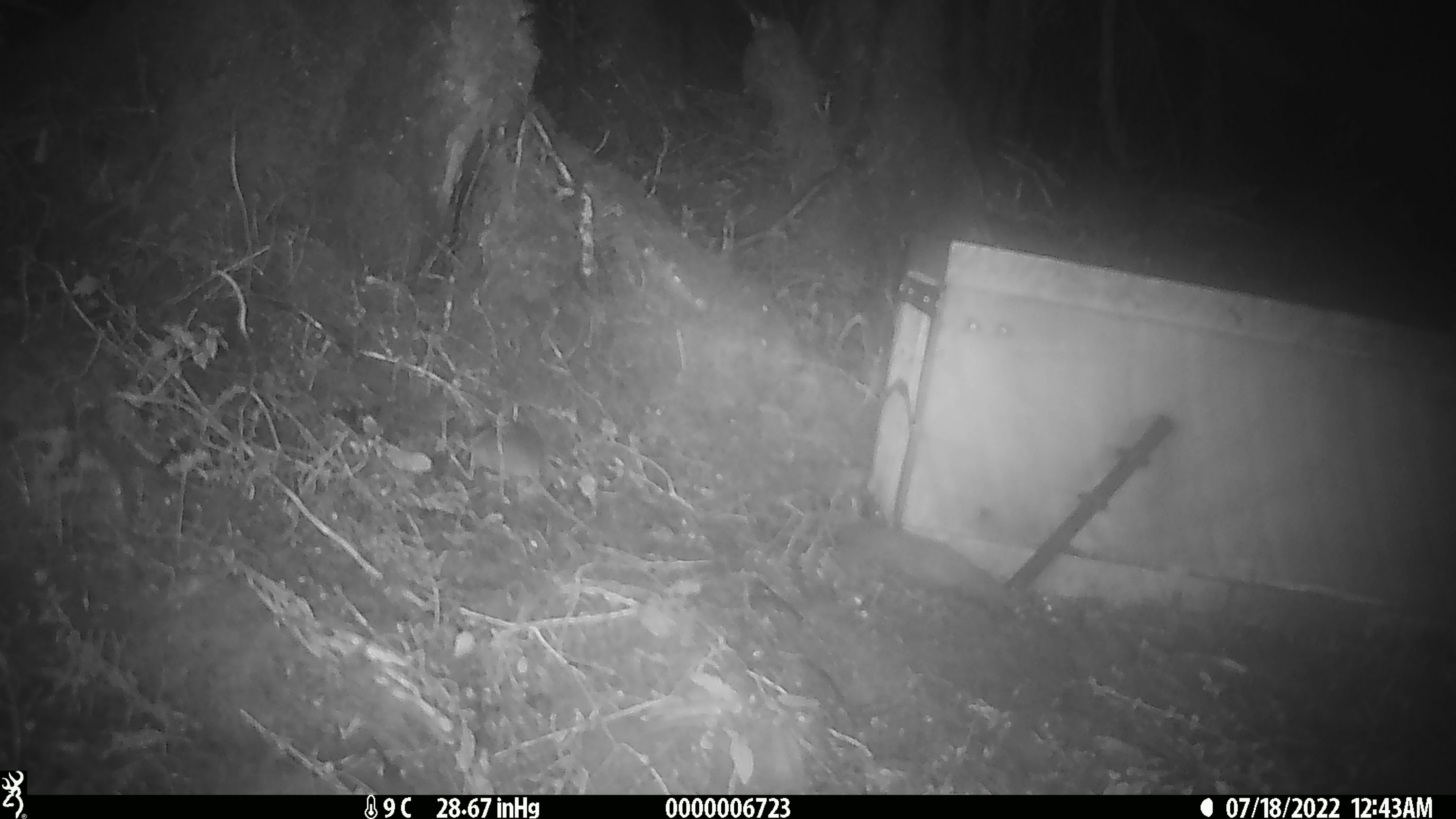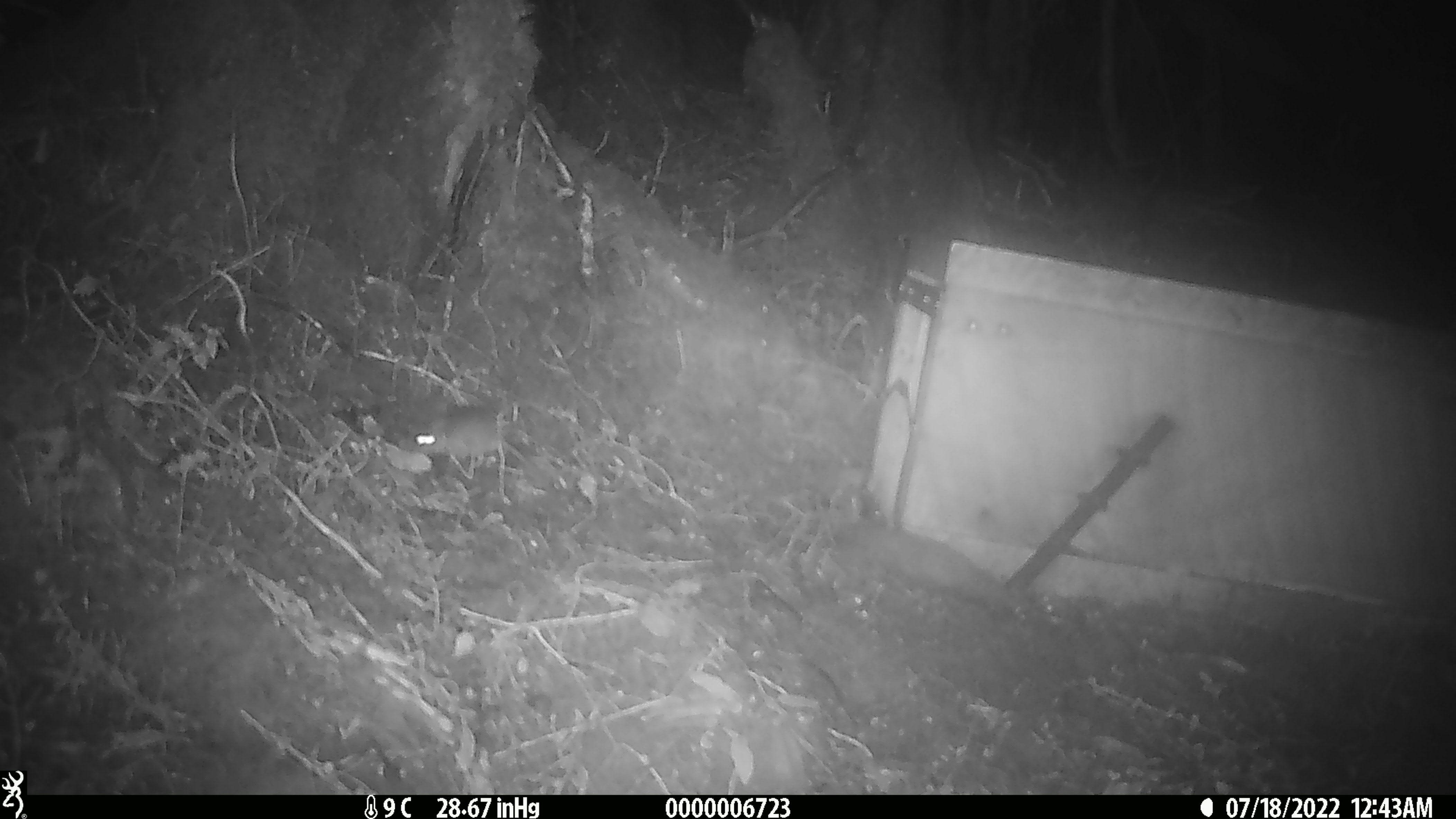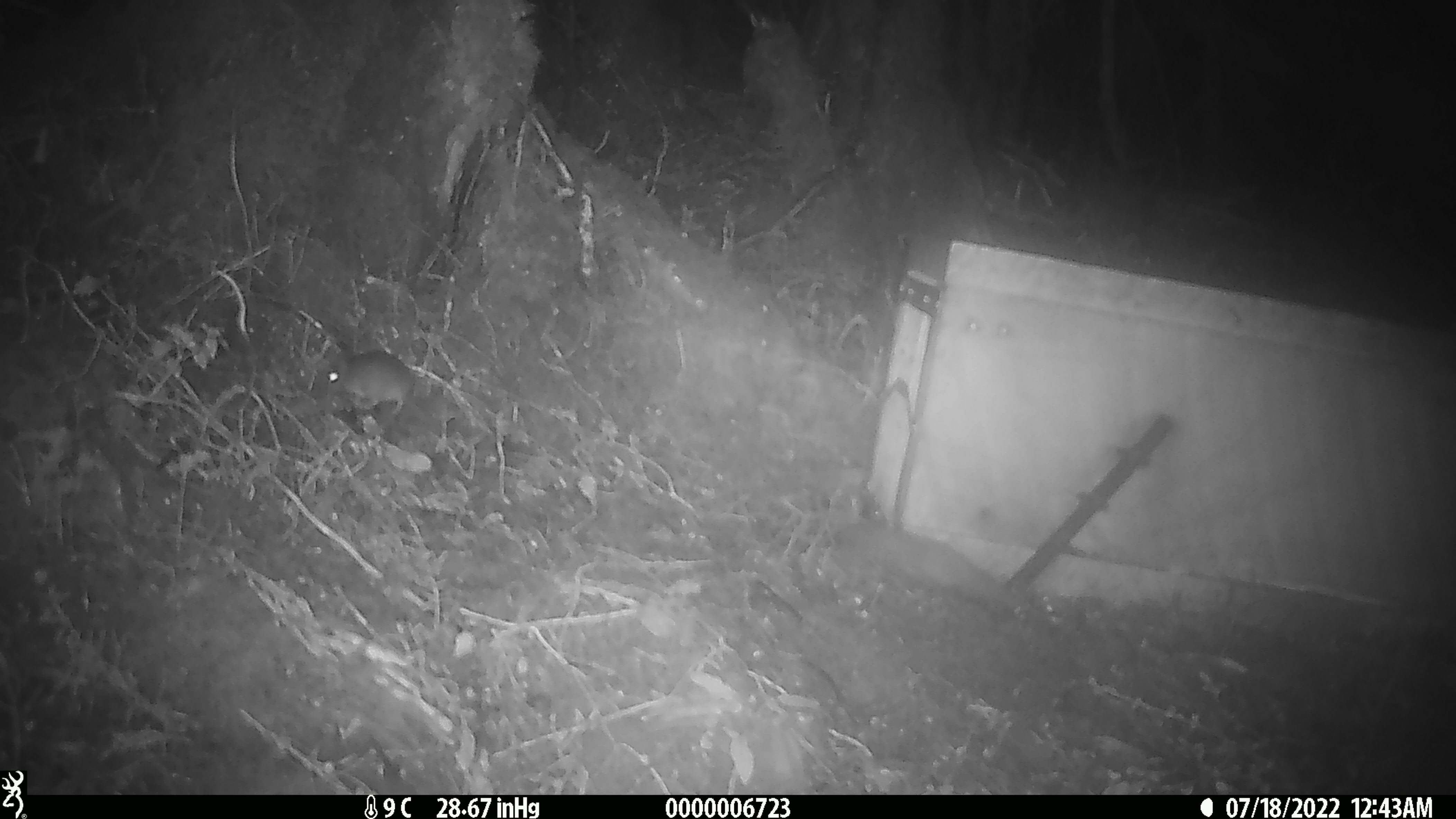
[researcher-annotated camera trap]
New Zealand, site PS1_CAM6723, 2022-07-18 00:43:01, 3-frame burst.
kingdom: Animalia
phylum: Chordata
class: Mammalia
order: Rodentia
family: Muridae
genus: Mus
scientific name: Mus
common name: mouse